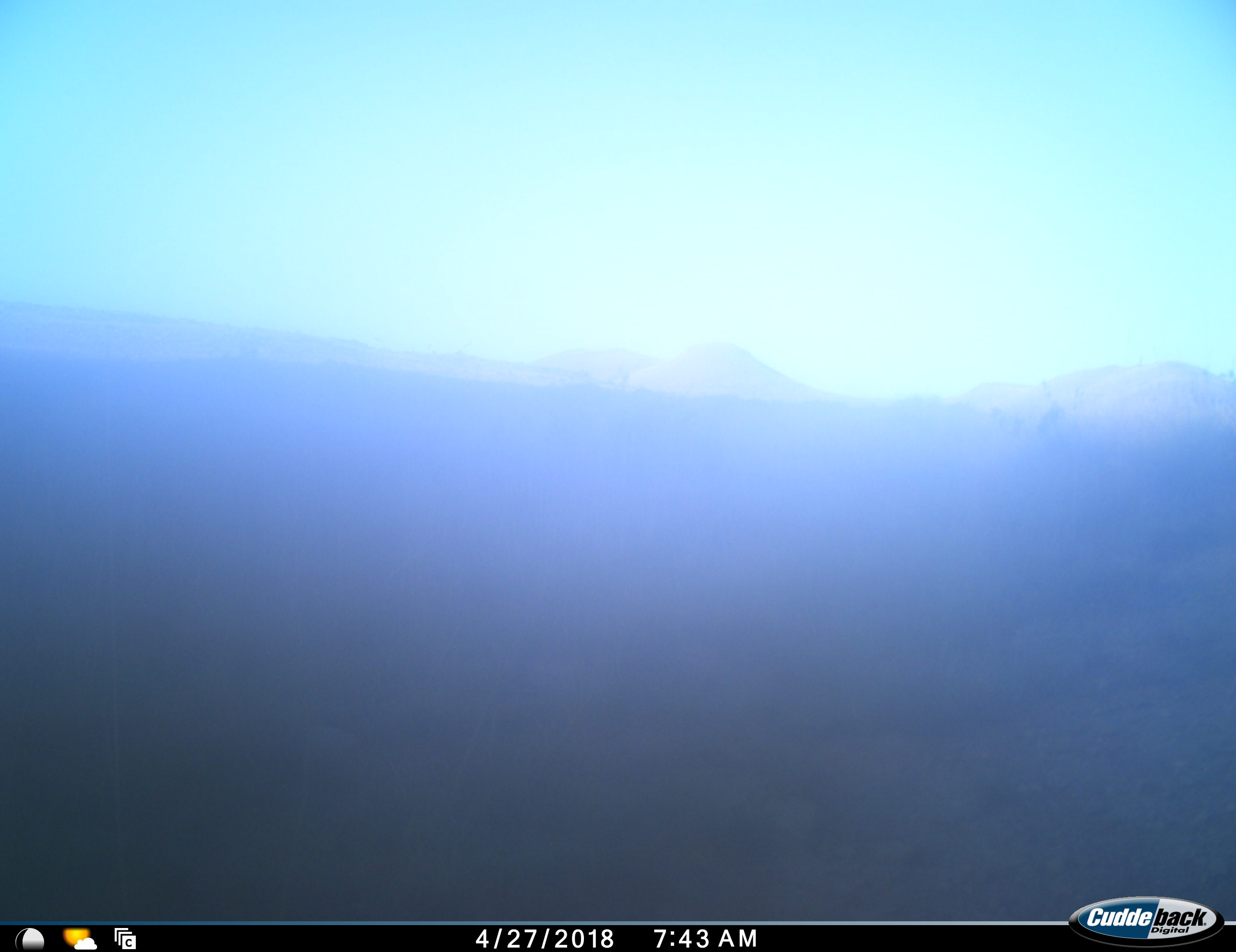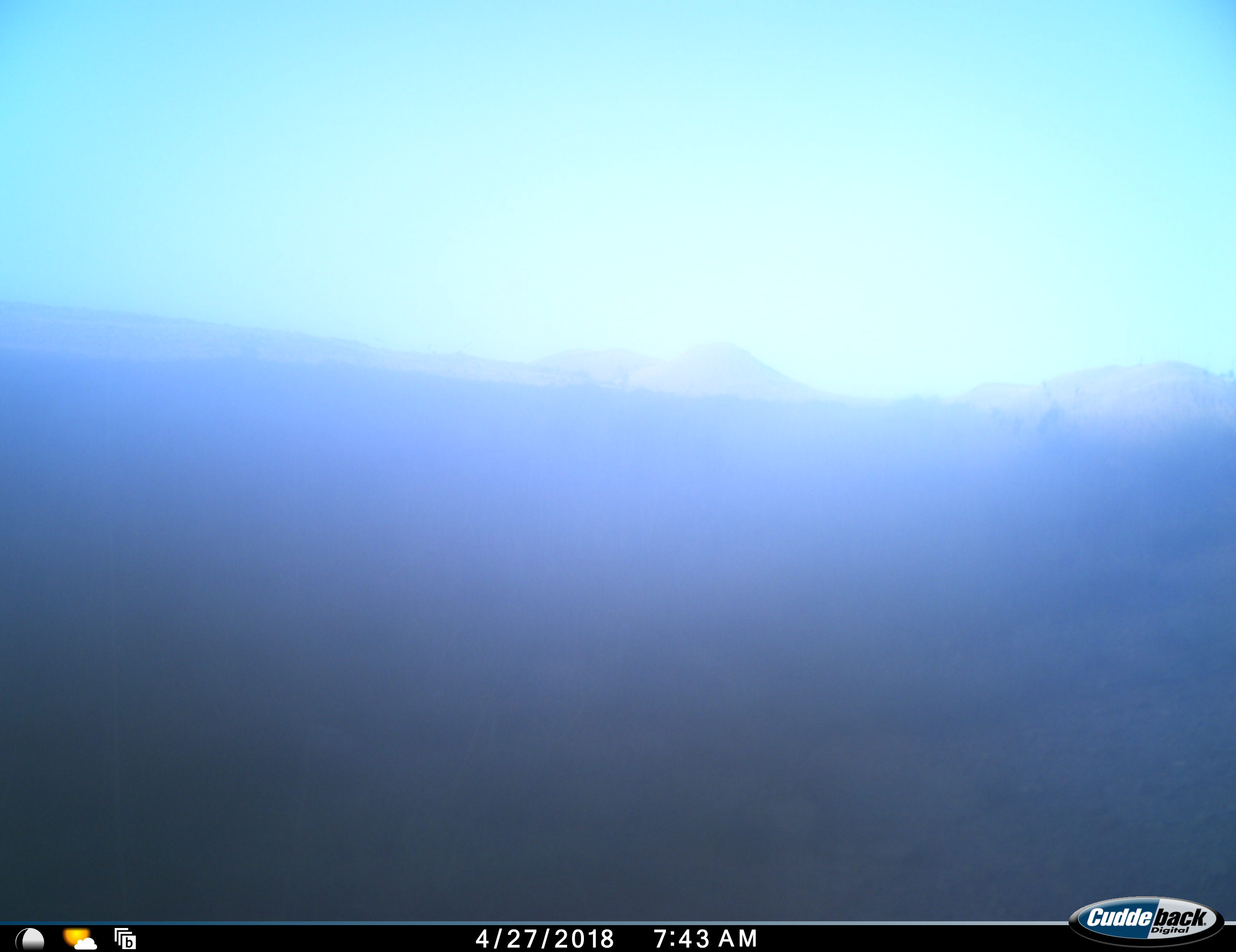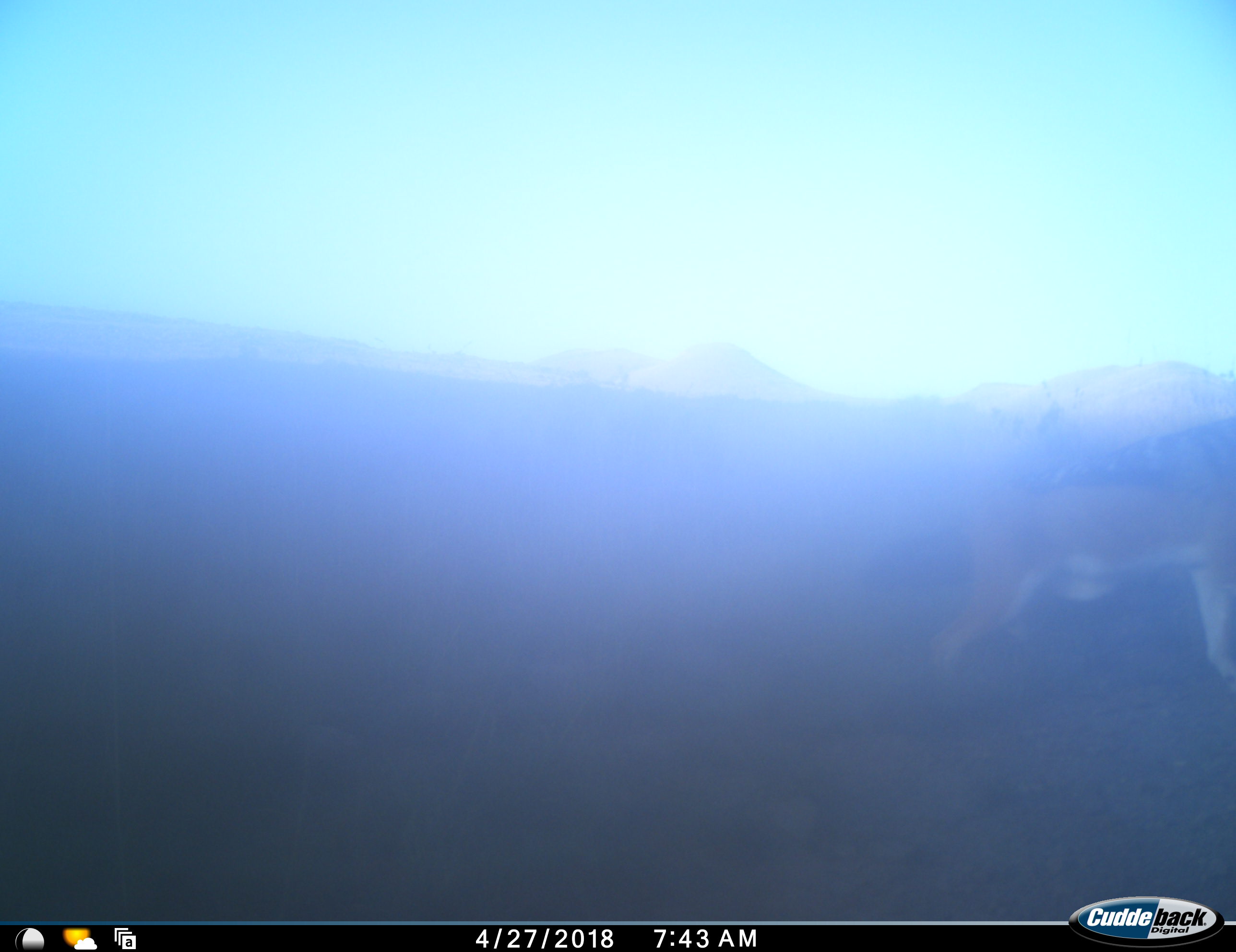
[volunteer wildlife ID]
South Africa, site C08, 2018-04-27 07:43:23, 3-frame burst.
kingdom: Animalia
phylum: Chordata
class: Mammalia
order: Carnivora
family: Canidae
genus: Lupulella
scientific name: Lupulella mesomelas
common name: black-backed jackal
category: jackalblackbacked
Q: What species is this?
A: Jackalblackbacked (black-backed jackal) (Lupulella mesomelas).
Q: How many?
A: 1.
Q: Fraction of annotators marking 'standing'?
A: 25%.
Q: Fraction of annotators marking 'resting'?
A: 0%.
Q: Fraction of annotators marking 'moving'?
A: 75%.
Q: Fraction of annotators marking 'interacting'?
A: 0%.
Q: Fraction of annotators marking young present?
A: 0%.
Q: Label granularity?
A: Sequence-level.